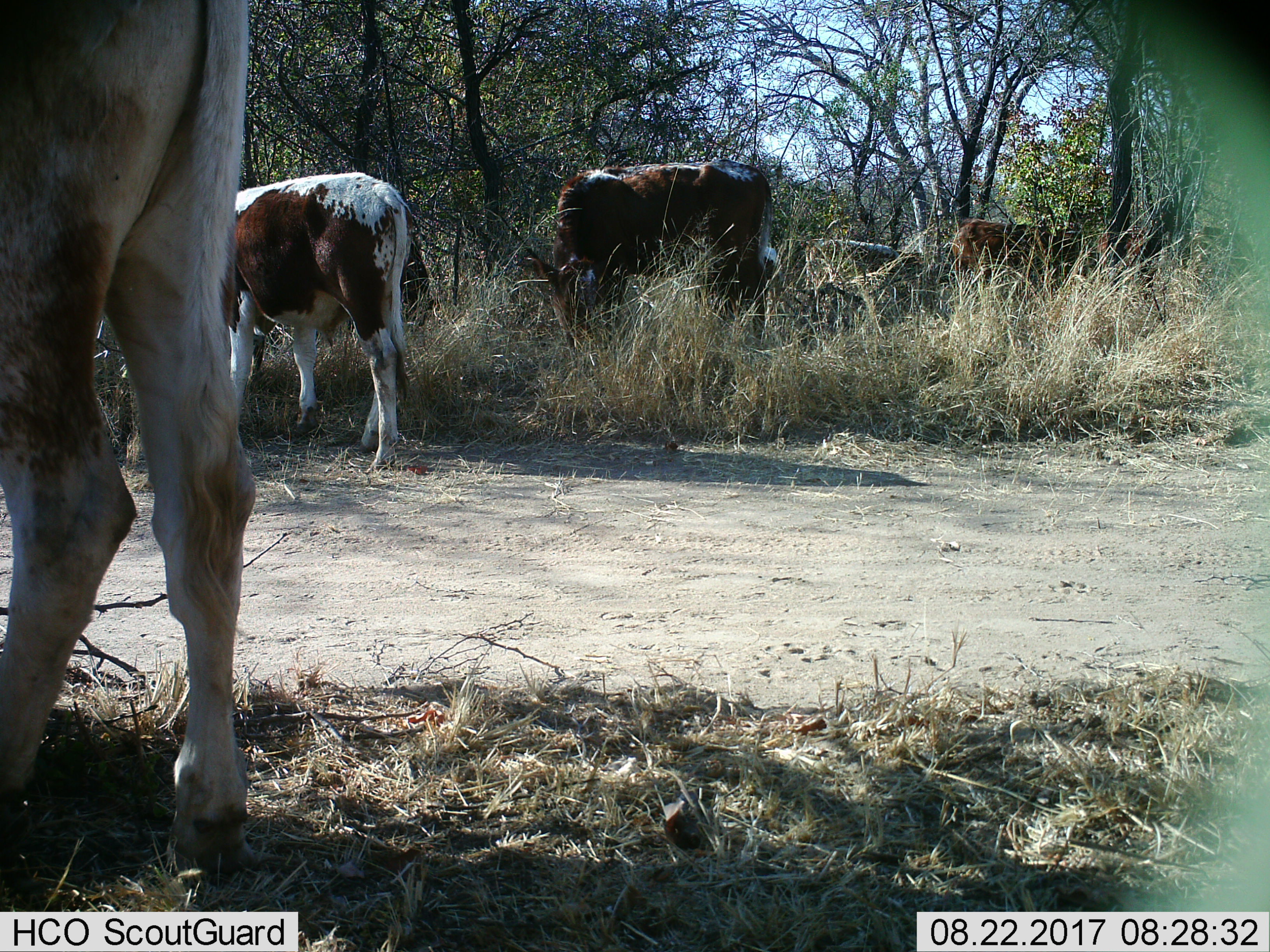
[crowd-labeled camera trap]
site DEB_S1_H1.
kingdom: Animalia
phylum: Chordata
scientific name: Vertebrata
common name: domestic animal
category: domesticanimal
Domesticanimal (domestic animal) (Vertebrata), count 6. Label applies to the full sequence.